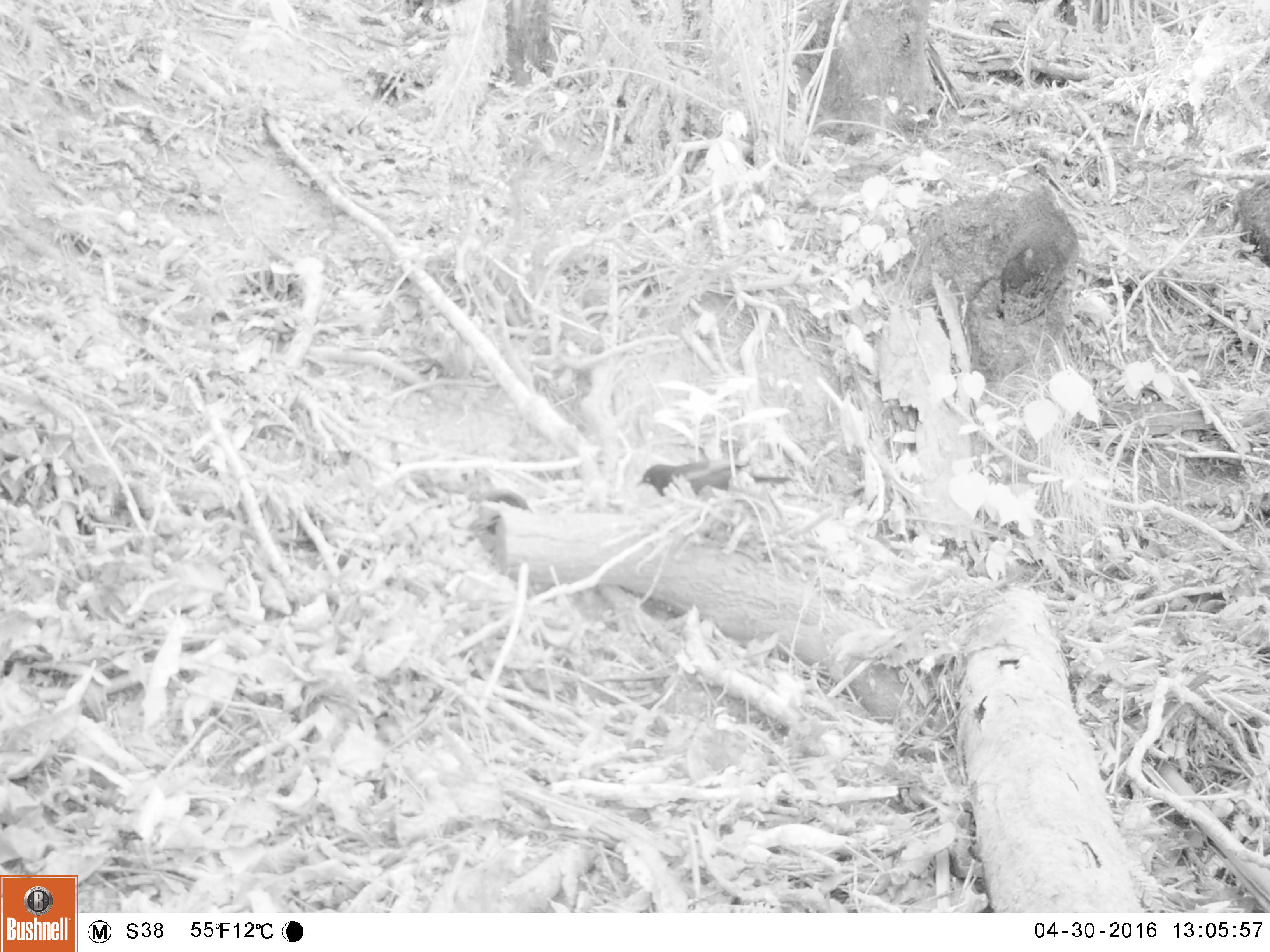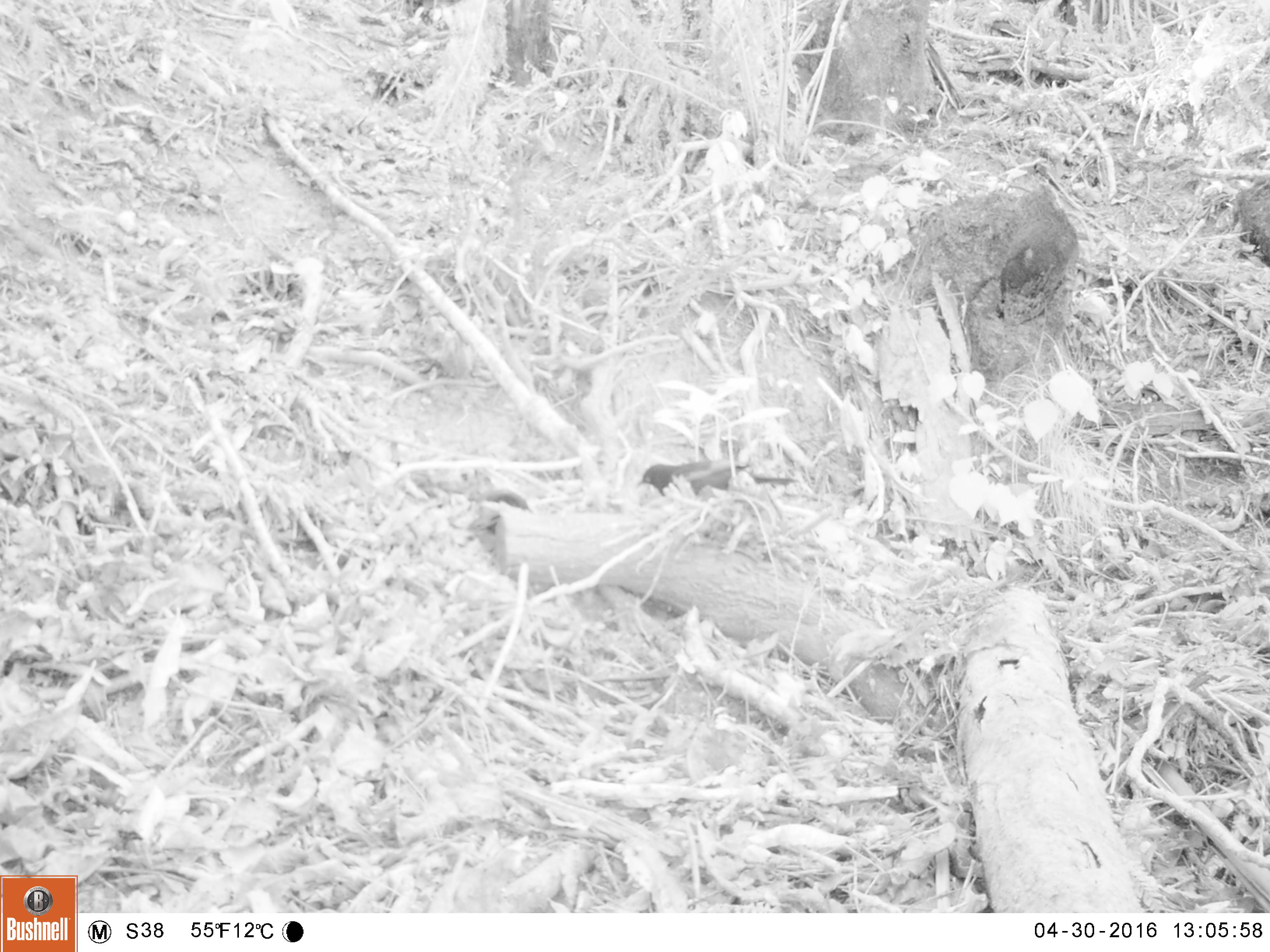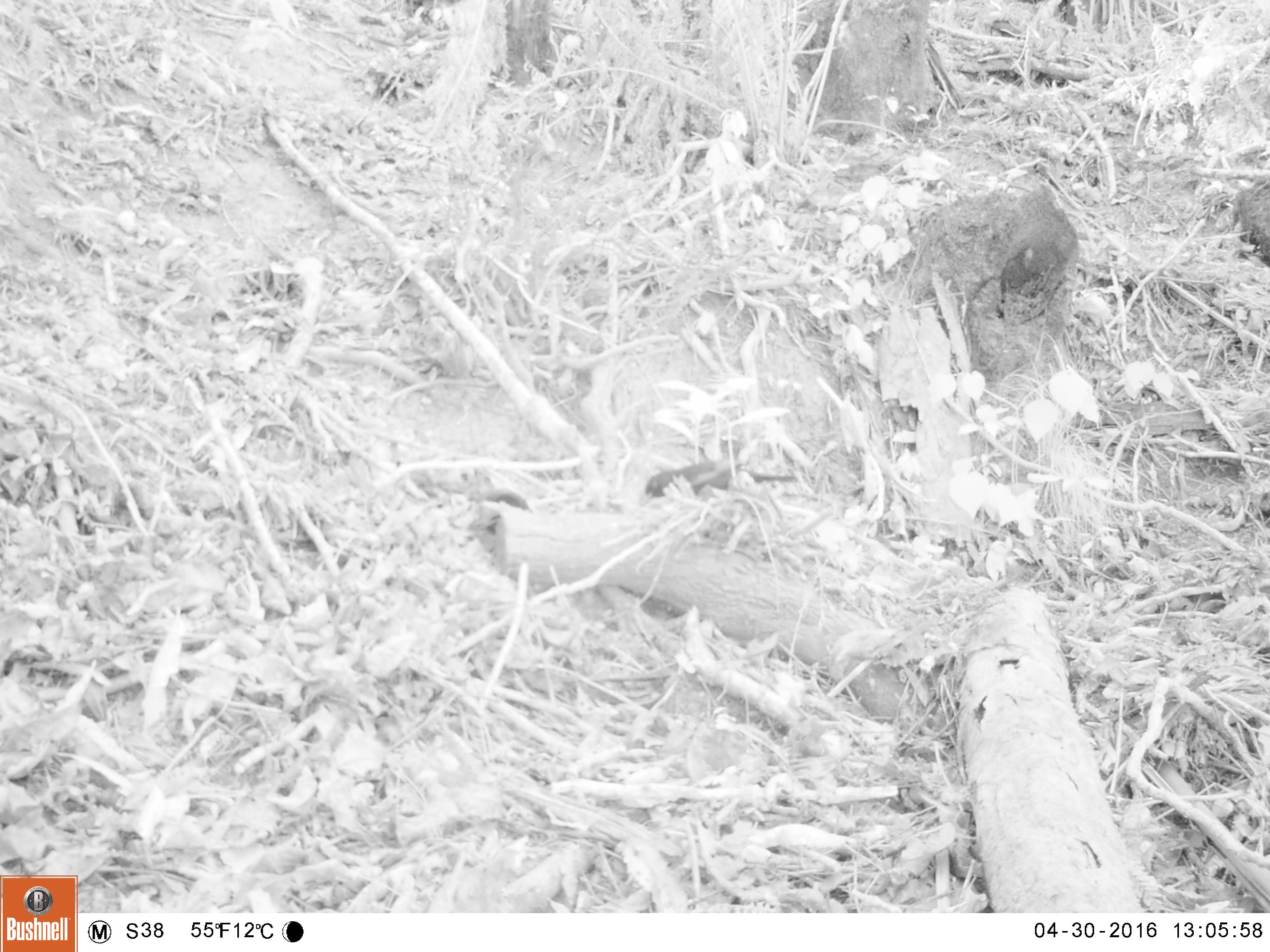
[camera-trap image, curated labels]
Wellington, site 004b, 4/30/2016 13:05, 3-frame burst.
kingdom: Animalia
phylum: Chordata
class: Aves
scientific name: Aves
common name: bird